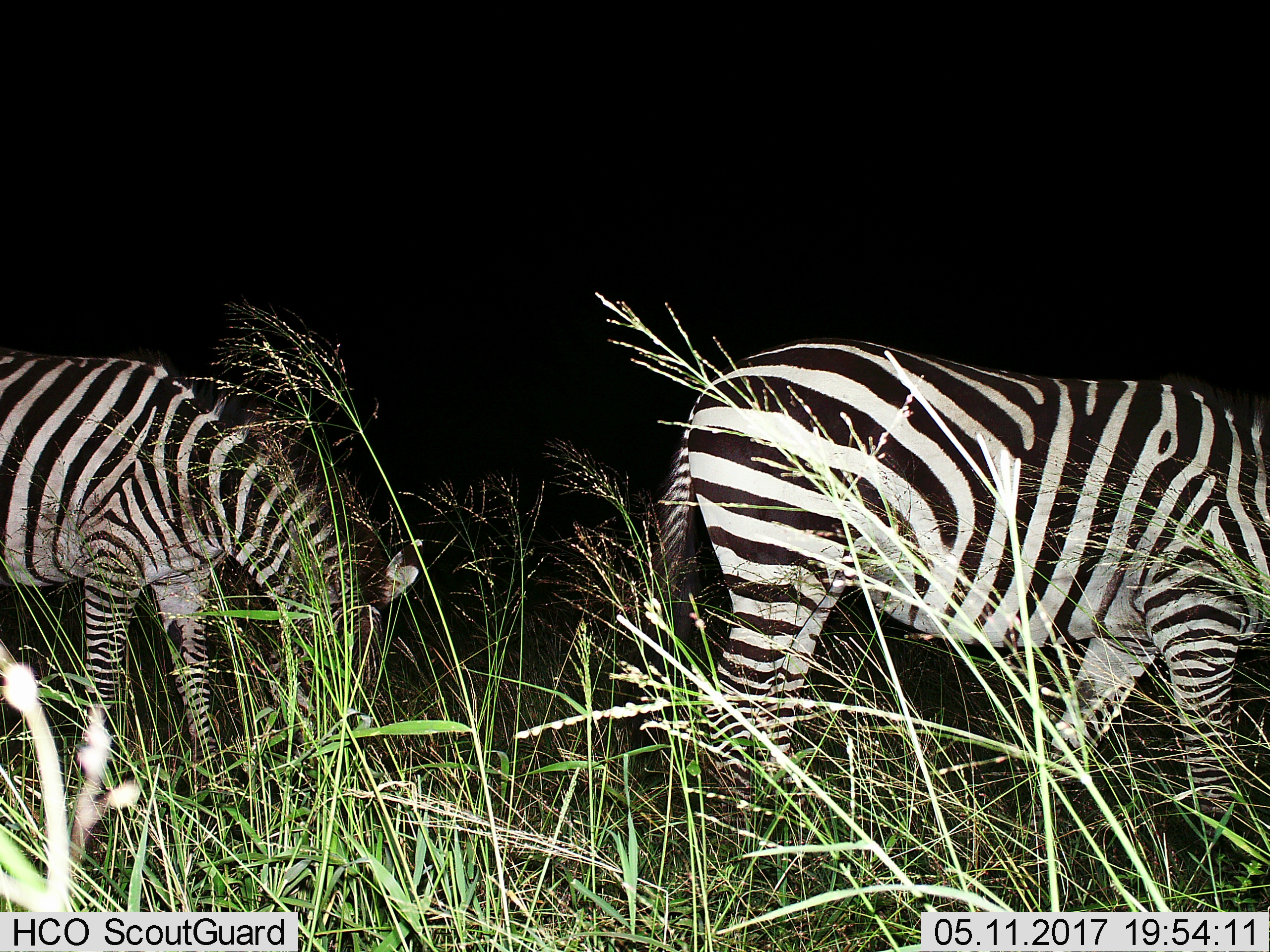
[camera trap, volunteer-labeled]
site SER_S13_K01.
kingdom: Animalia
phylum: Chordata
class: Mammalia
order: Perissodactyla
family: Equidae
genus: Equus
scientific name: Equus quagga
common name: plains zebra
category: zebraplains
Zebraplains (plains zebra) (Equus quagga), count 2. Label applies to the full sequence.